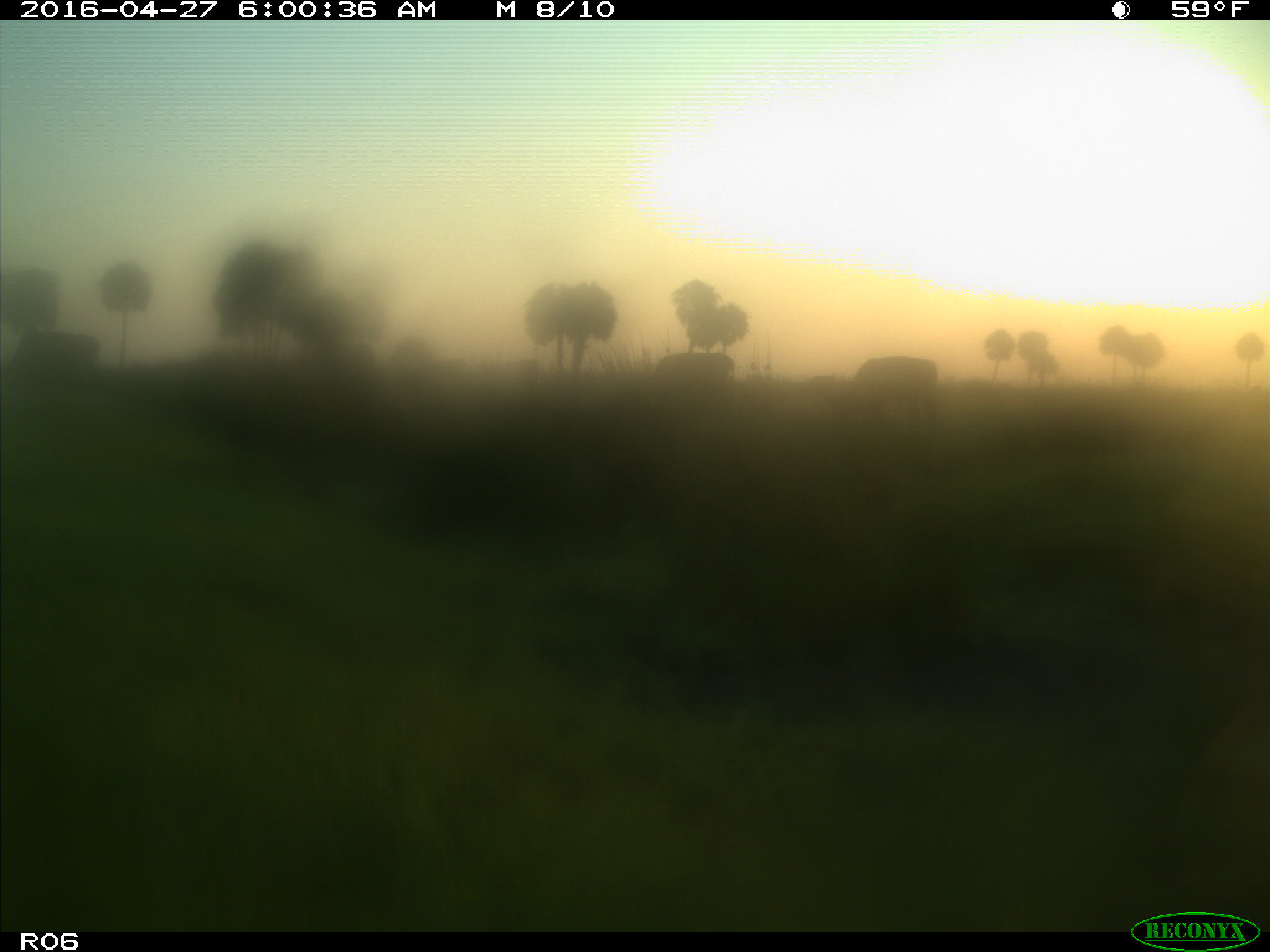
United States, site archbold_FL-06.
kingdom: Animalia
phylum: Chordata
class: Mammalia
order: Artiodactyla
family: Bovidae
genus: Bos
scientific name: Bos taurus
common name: domestic cow